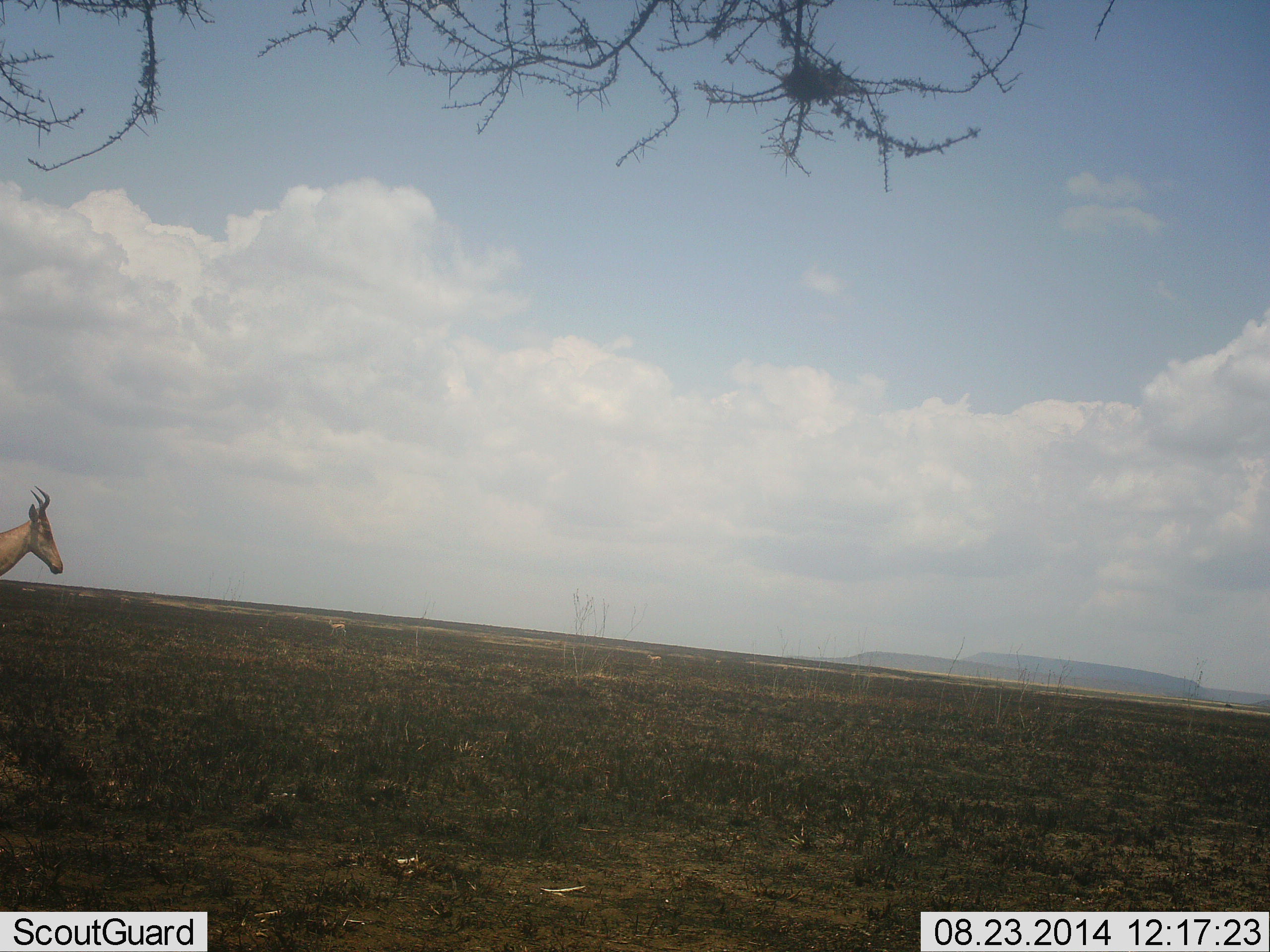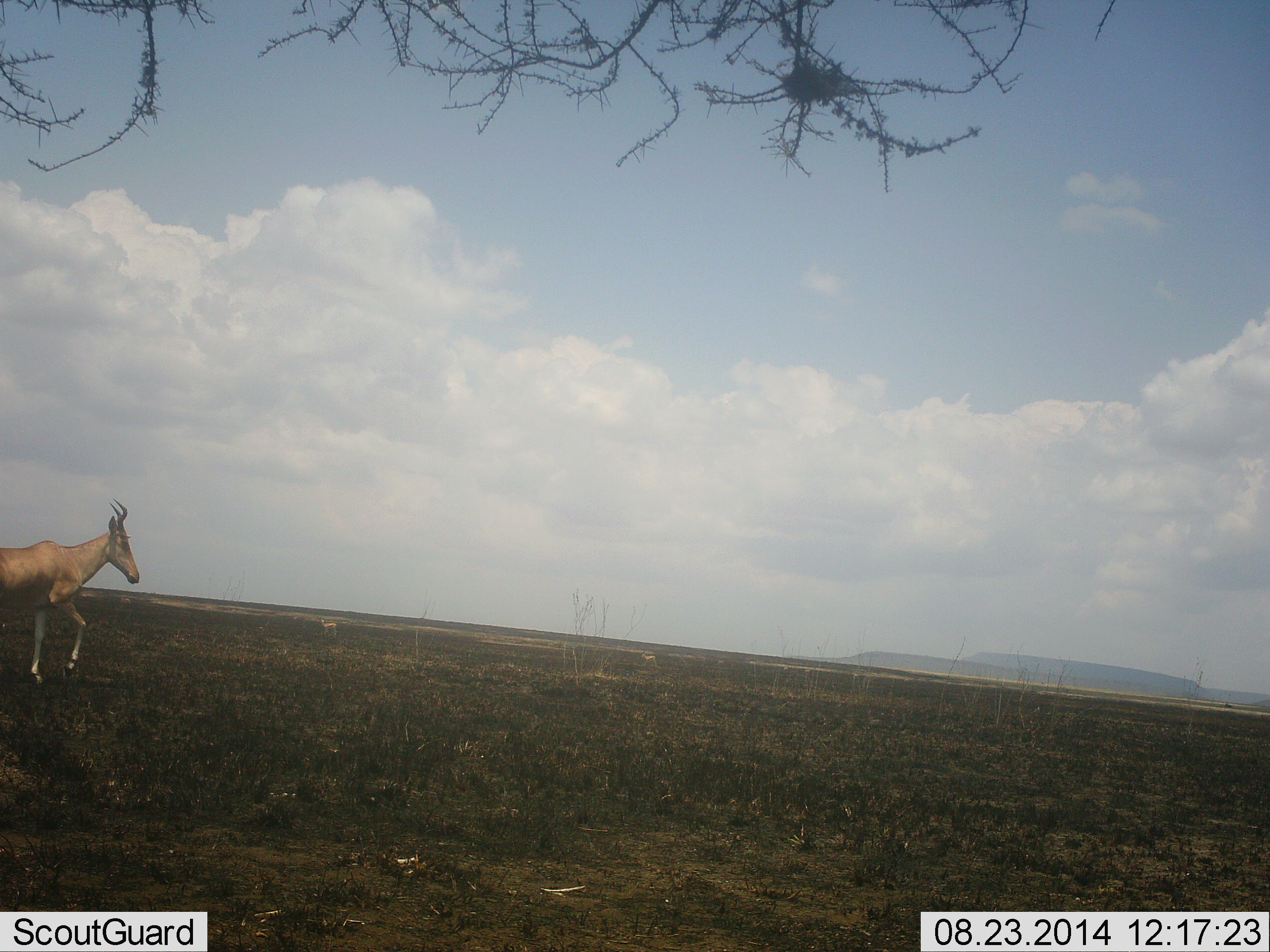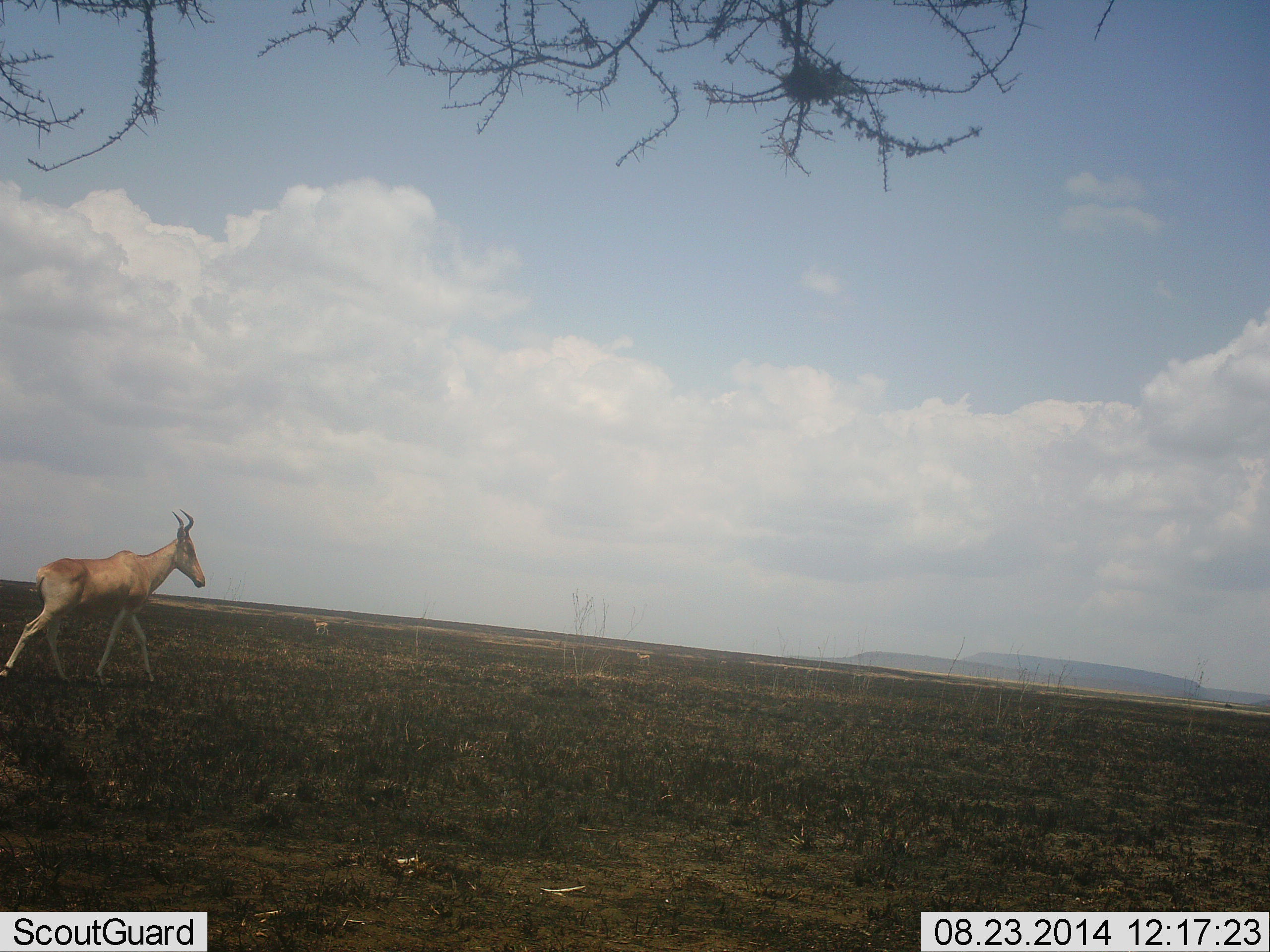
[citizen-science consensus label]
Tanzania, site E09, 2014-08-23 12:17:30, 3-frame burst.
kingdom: Animalia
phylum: Chordata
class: Mammalia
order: Artiodactyla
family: Bovidae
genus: Alcelaphus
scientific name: Alcelaphus buselaphus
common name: hartebeest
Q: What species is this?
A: Hartebeest (Alcelaphus buselaphus).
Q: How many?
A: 1.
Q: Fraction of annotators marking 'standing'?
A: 7%.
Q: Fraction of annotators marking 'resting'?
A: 0%.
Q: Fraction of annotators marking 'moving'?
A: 100%.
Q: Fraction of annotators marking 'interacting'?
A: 0%.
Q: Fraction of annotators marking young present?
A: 0%.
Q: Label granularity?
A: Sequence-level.